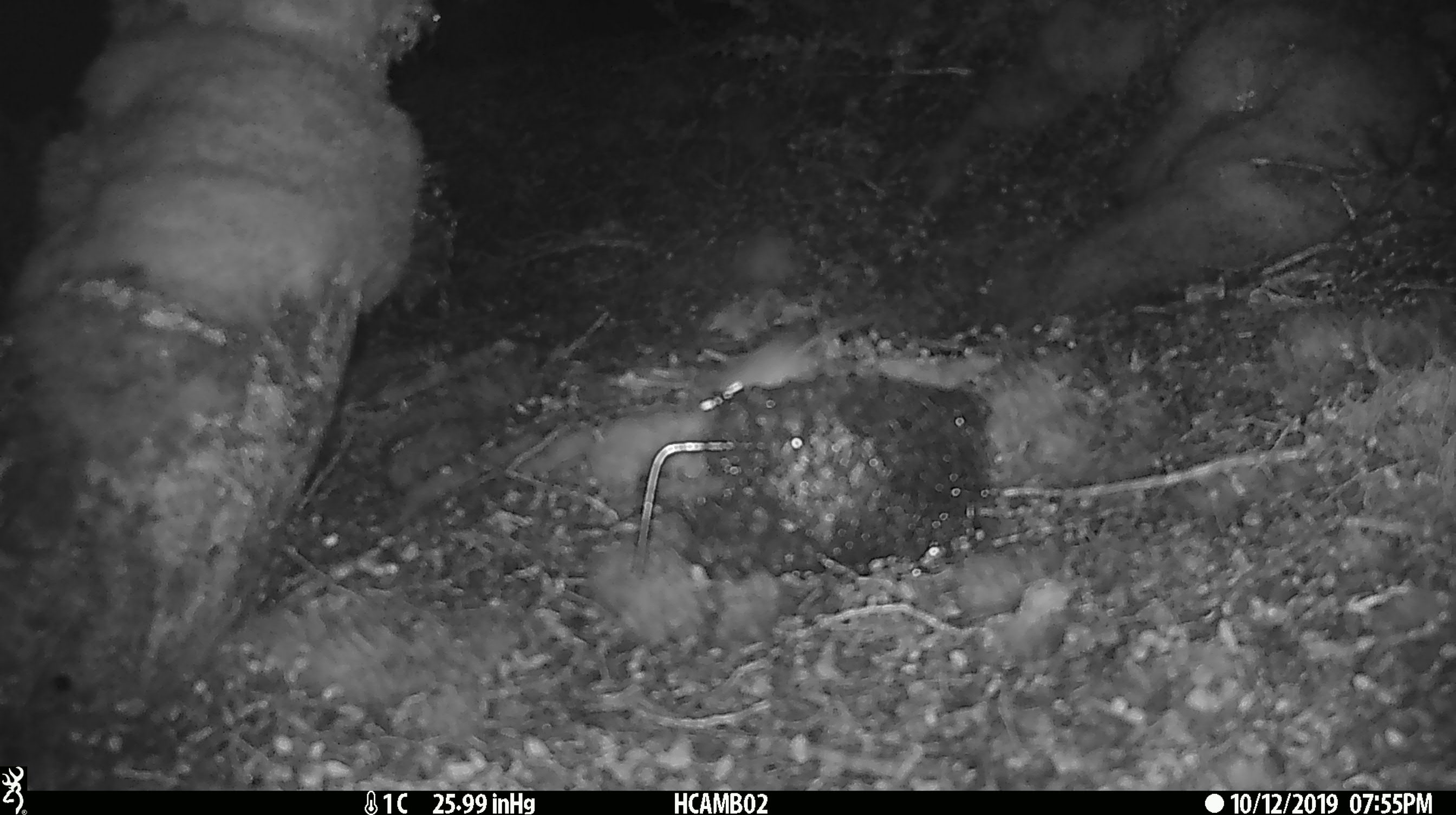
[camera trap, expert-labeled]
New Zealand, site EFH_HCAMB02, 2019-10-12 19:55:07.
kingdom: Animalia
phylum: Chordata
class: Mammalia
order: Rodentia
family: Muridae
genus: Mus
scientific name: Mus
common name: mouse